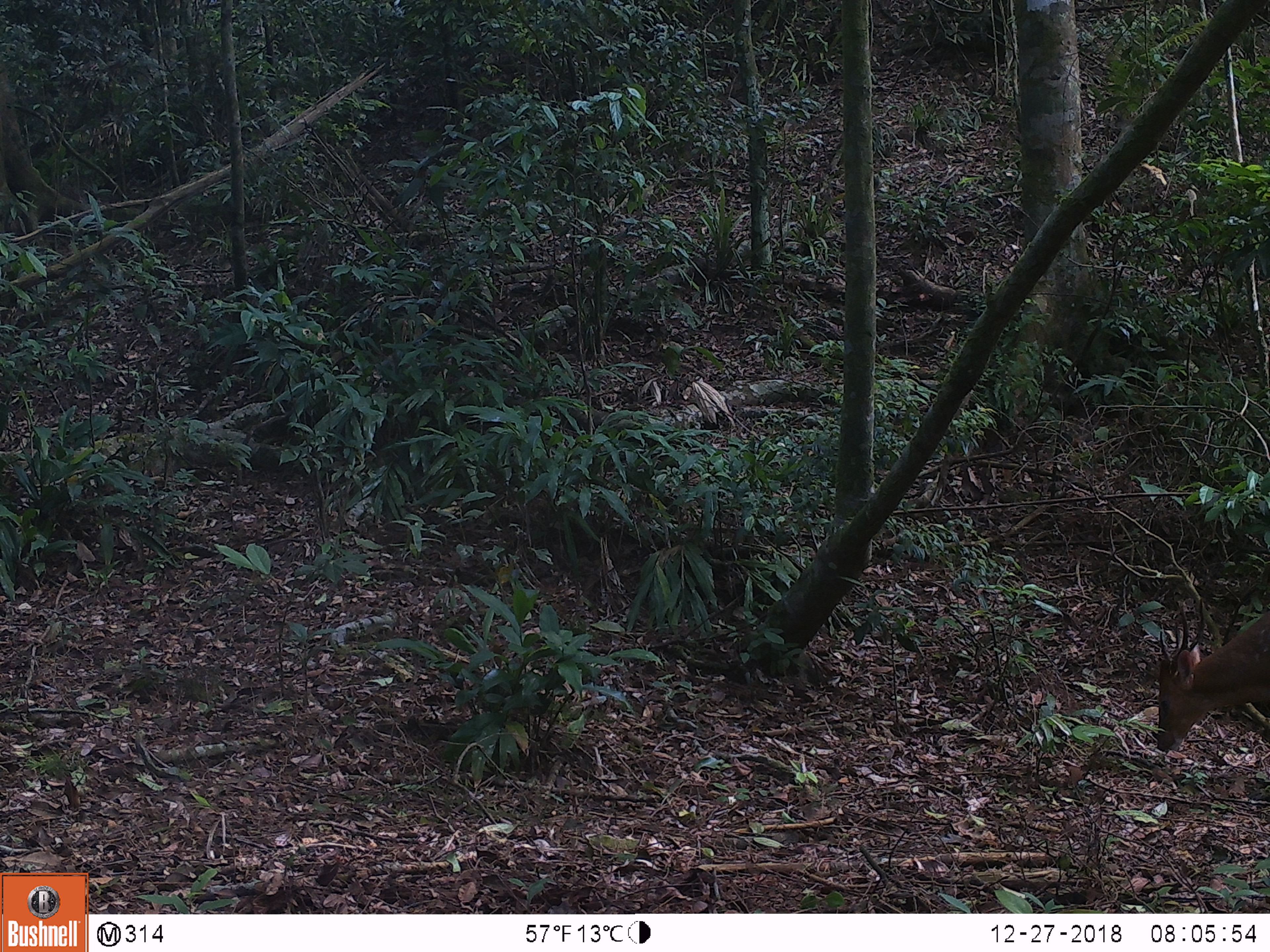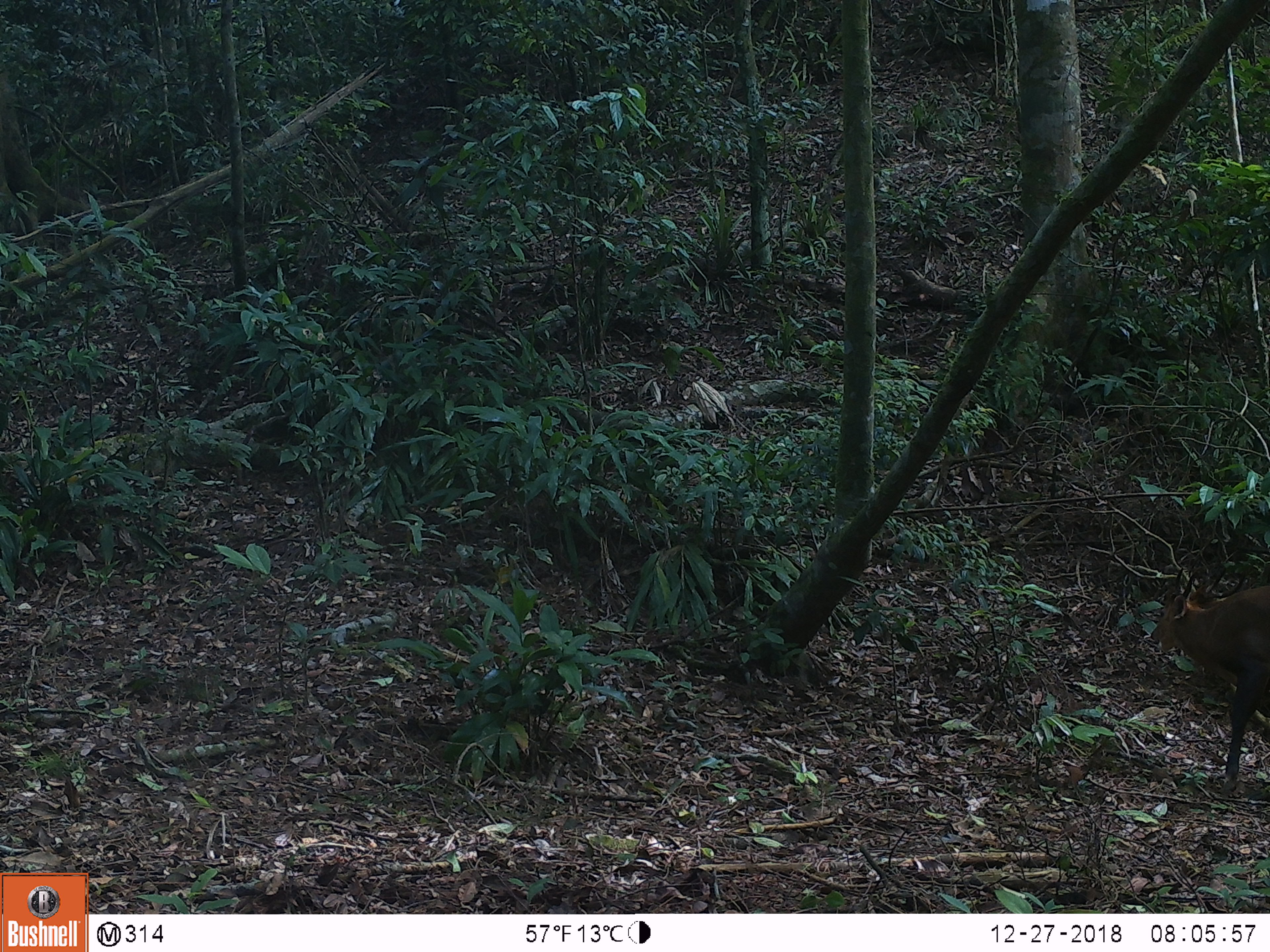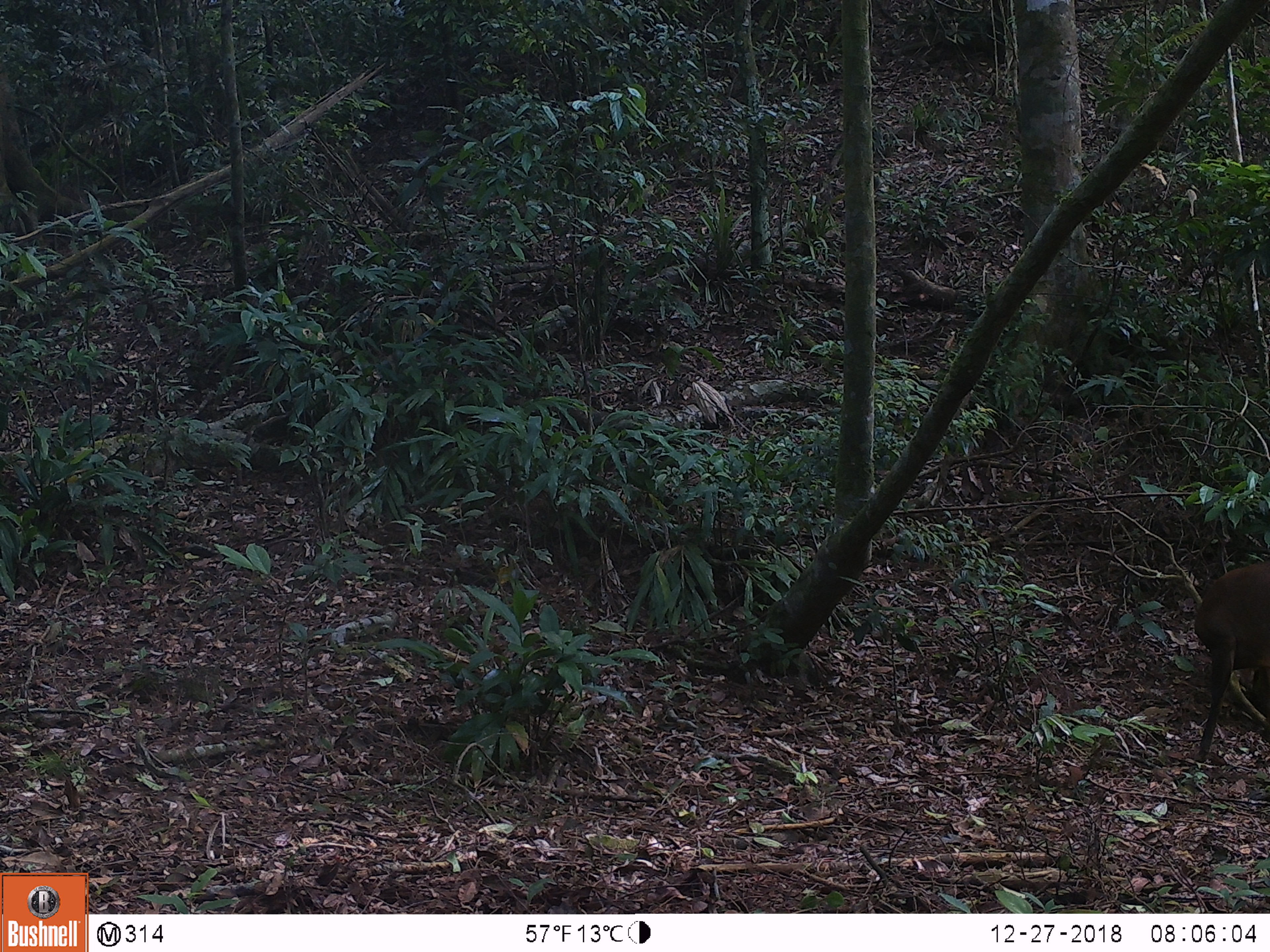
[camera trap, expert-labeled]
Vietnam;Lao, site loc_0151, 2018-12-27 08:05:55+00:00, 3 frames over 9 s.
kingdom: Animalia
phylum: Chordata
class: Mammalia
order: Artiodactyla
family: Cervidae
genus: Muntiacus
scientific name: Muntiacus vuquangensis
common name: large-antlered muntjac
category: large antlered muntjac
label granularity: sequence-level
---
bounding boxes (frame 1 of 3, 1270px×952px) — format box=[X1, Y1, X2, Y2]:
large antlered muntjac: box=[1156, 597, 1270, 752]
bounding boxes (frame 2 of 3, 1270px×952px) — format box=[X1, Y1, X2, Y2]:
large antlered muntjac: box=[1149, 566, 1270, 791]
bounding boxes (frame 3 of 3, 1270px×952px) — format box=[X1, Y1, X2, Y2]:
large antlered muntjac: box=[1191, 562, 1270, 764]